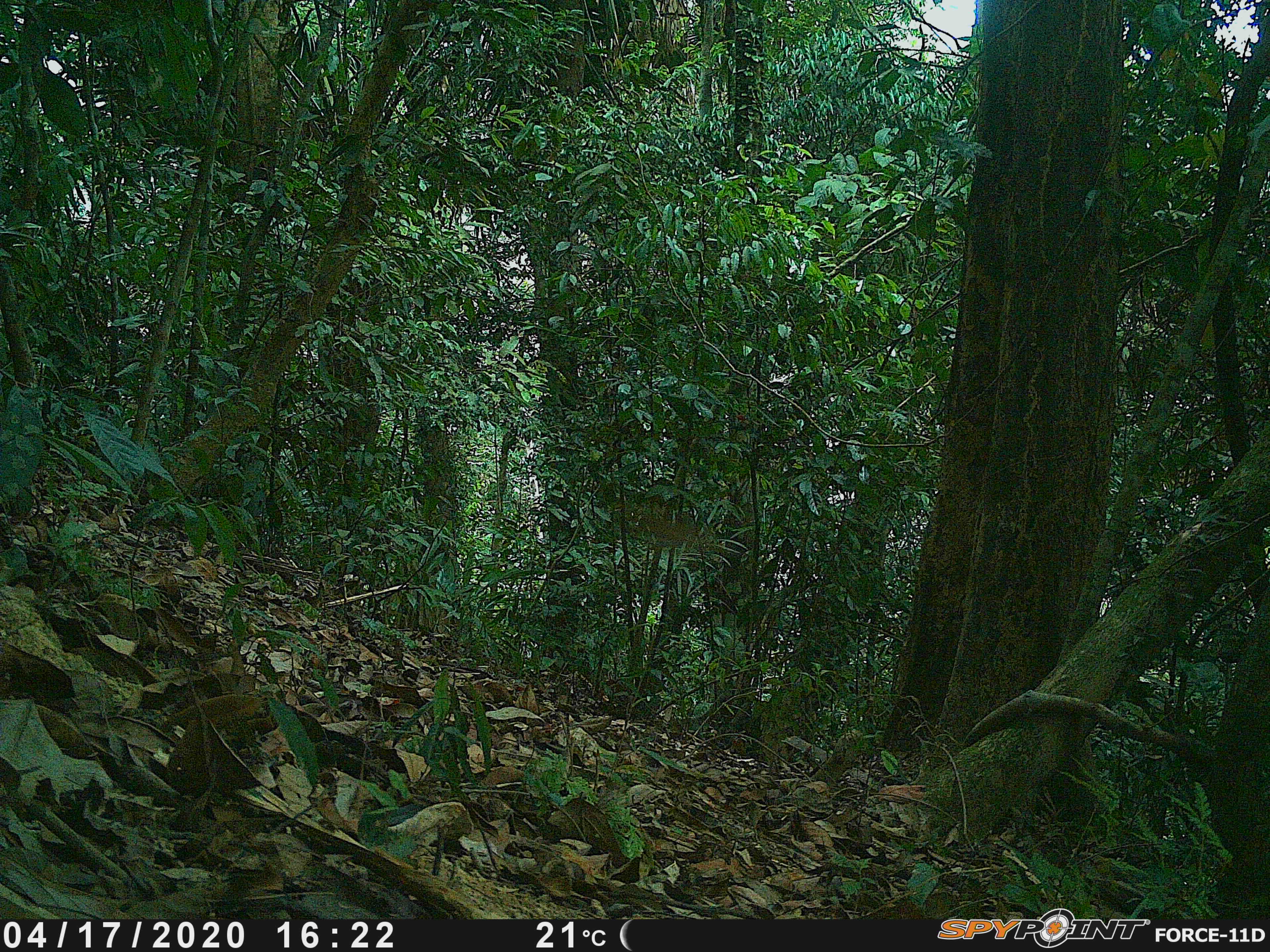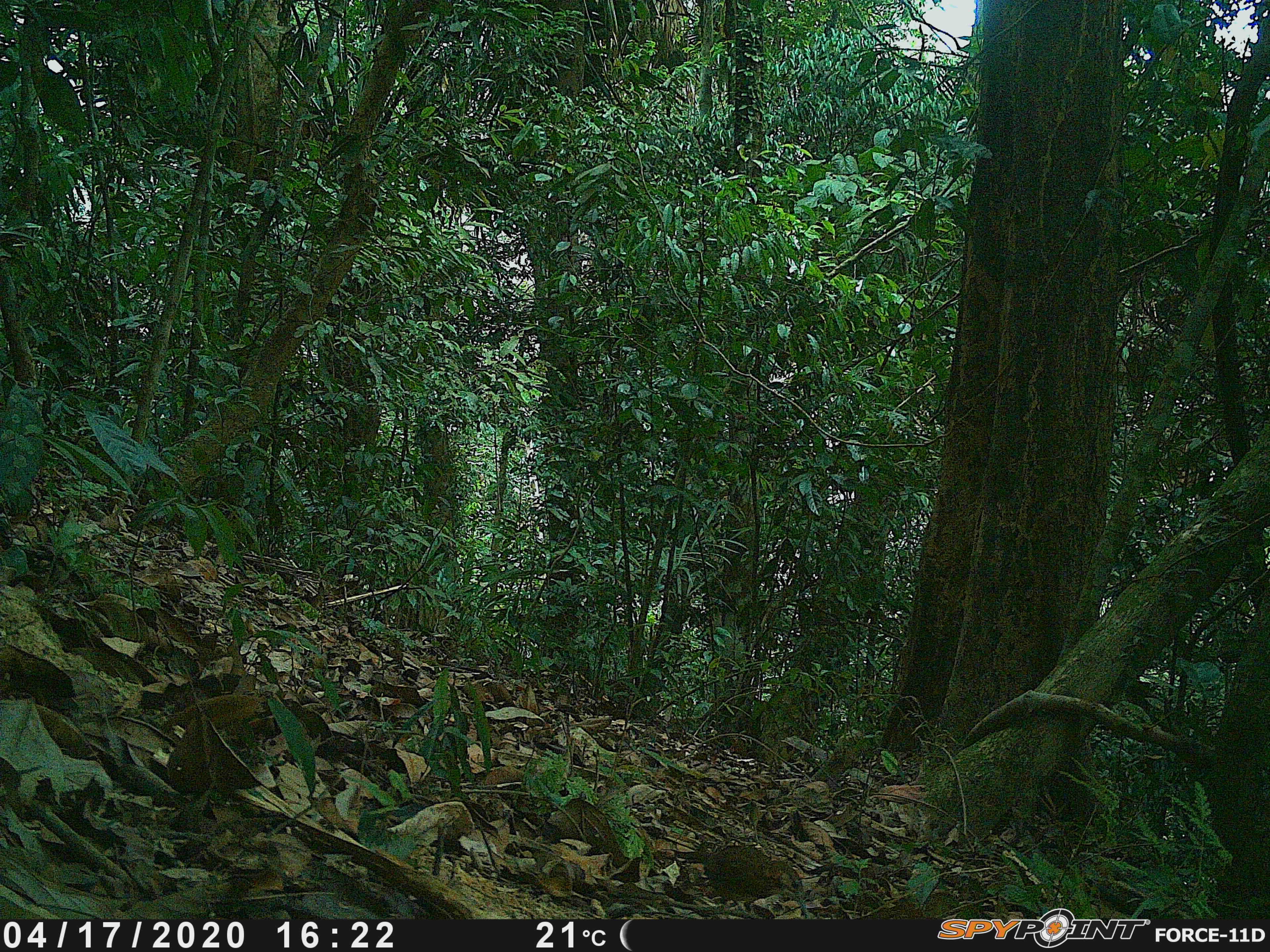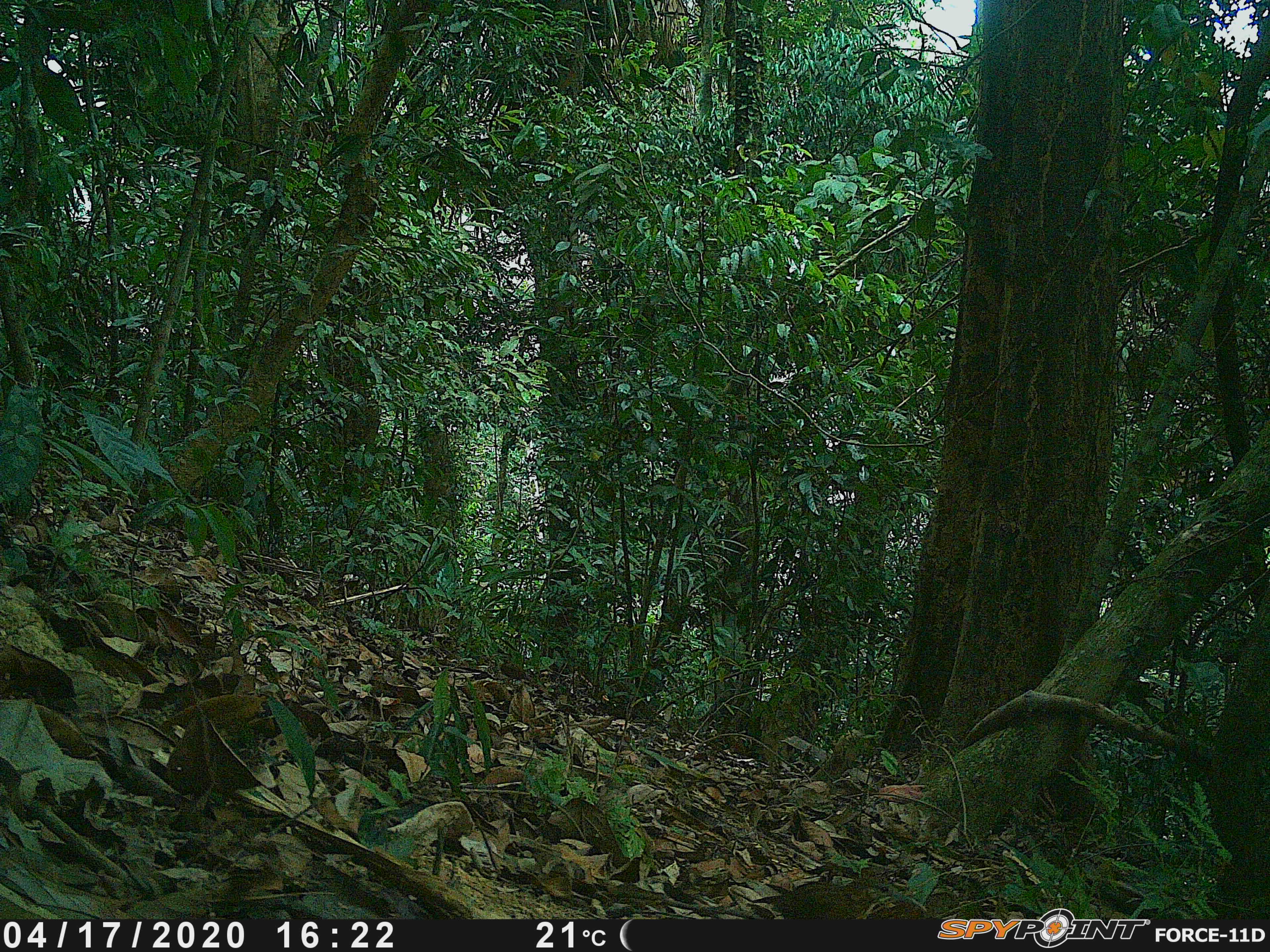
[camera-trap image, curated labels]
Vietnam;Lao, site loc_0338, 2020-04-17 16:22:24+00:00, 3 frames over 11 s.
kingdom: Animalia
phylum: Chordata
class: Aves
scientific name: Aves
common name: bird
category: unidentified bird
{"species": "unidentified bird (bird) (Aves)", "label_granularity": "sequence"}